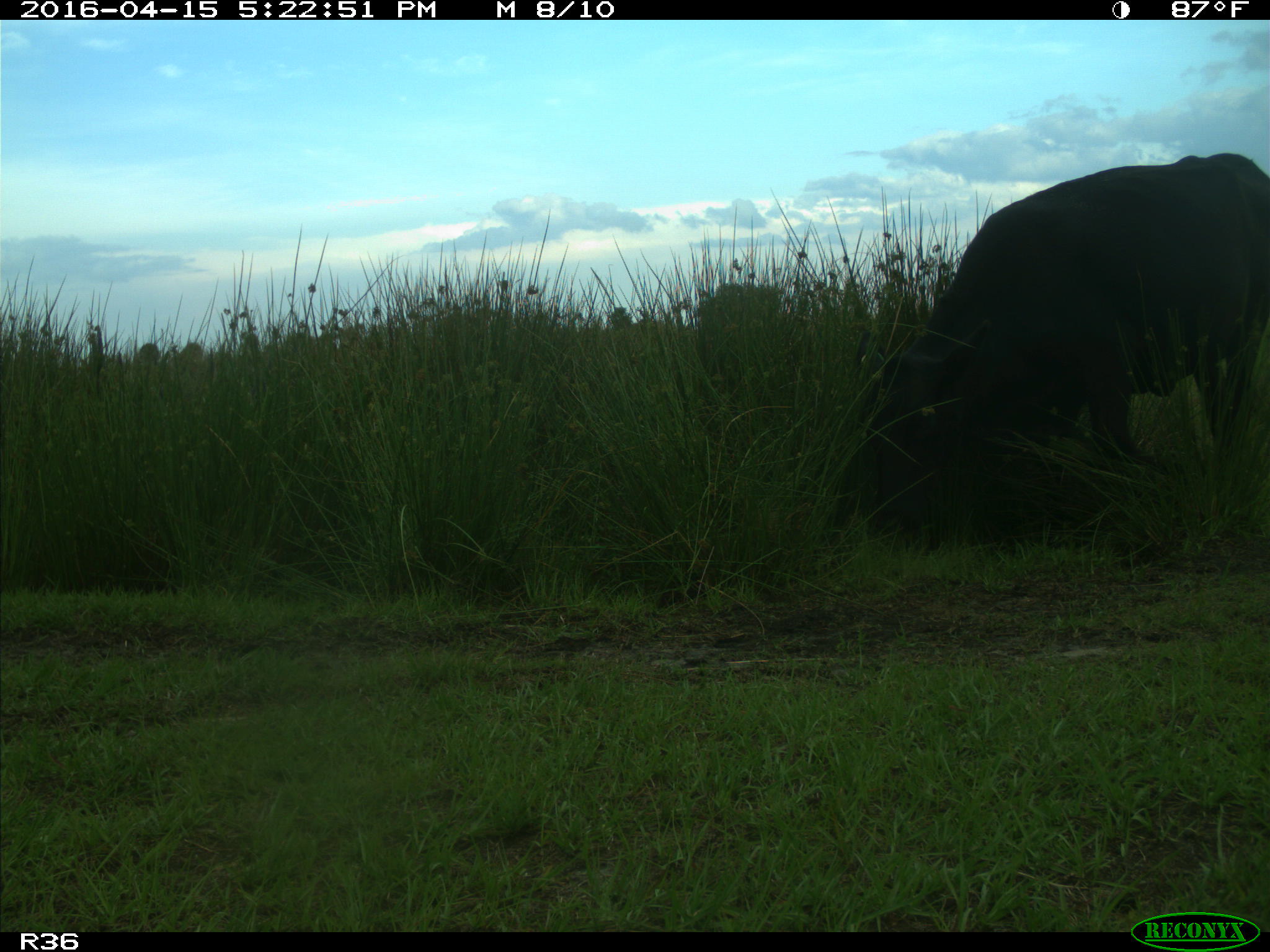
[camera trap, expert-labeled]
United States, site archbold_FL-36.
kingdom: Animalia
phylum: Chordata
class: Mammalia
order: Artiodactyla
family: Bovidae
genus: Bos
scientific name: Bos taurus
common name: domestic cow